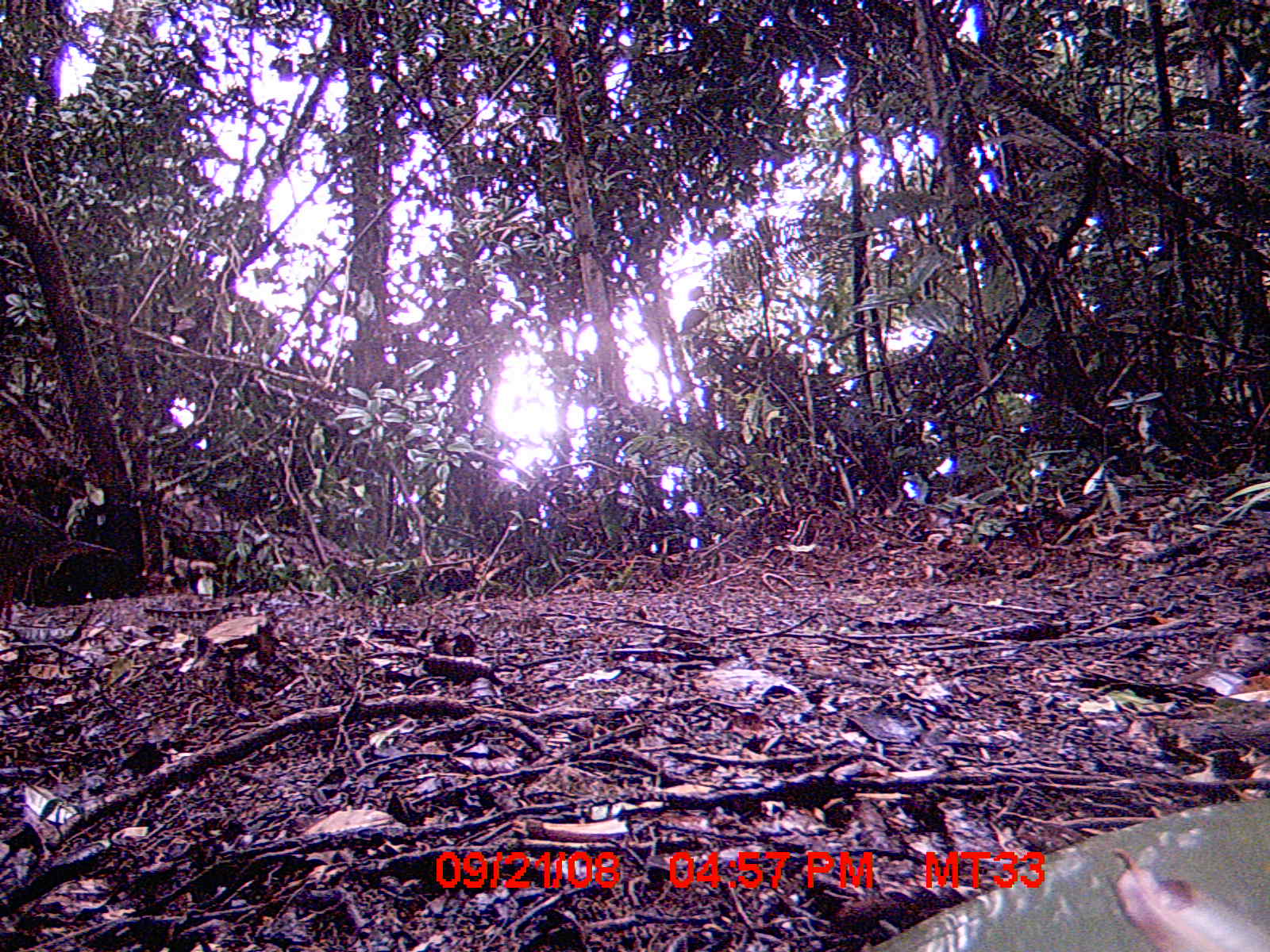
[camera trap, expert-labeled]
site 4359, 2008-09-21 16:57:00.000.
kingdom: Animalia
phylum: Chordata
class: Aves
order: Coraciiformes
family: Brachypteraciidae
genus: Brachypteracias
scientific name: Brachypteracias squamiger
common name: scaly ground-roller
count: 1